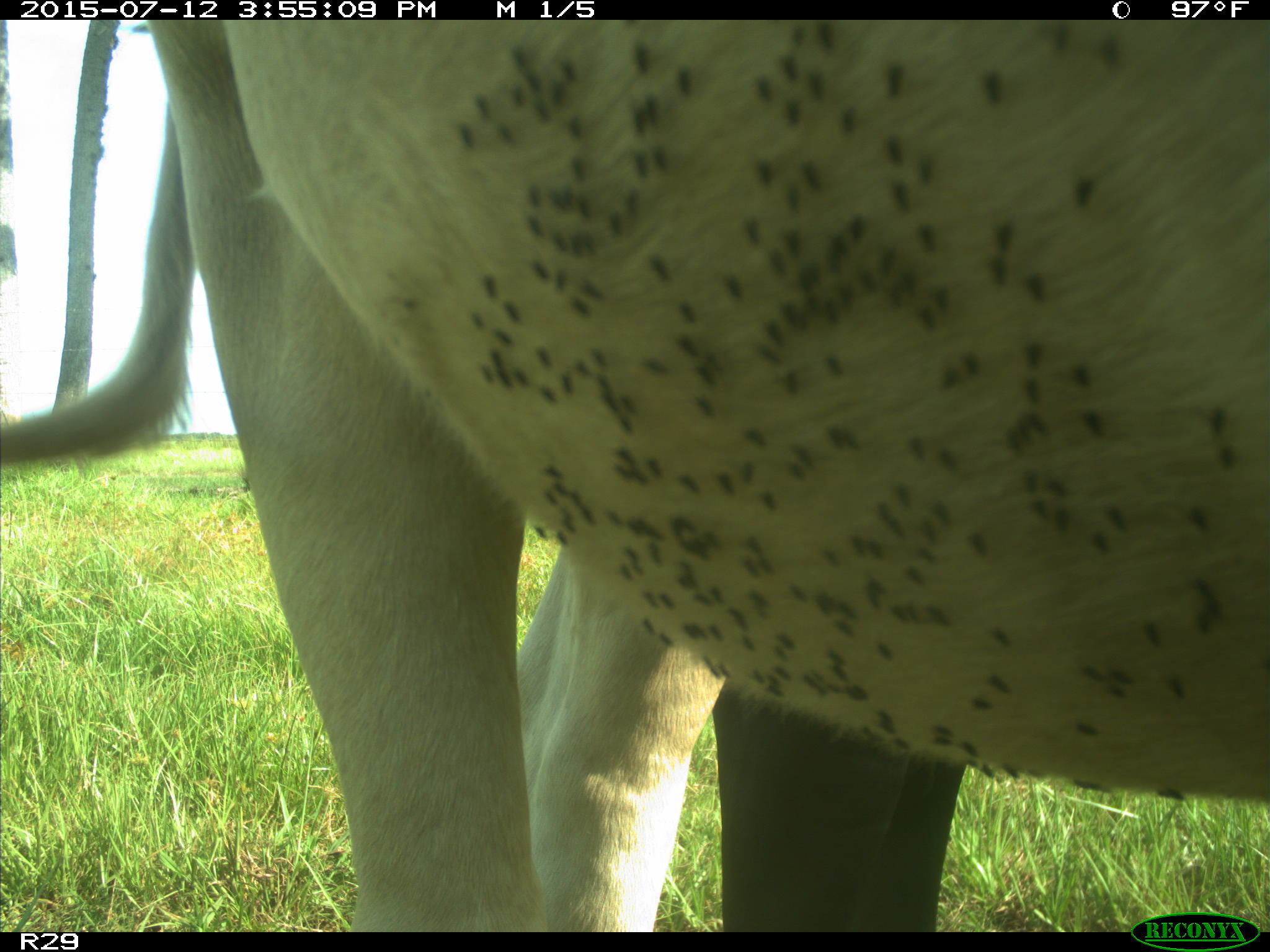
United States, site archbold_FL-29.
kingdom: Animalia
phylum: Chordata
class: Mammalia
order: Artiodactyla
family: Bovidae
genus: Bos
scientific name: Bos taurus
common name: domestic cow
Bos taurus (domestic cow).